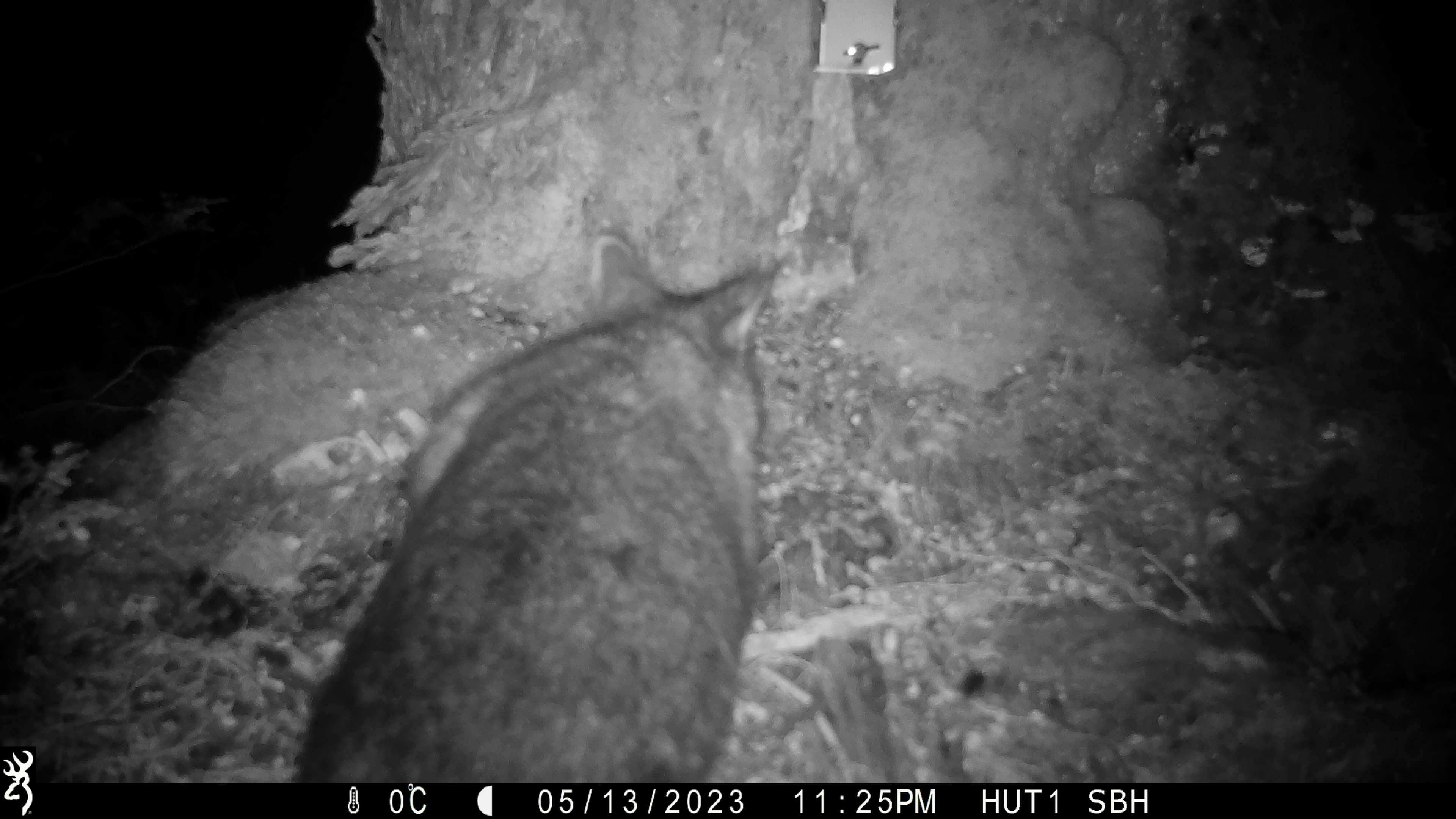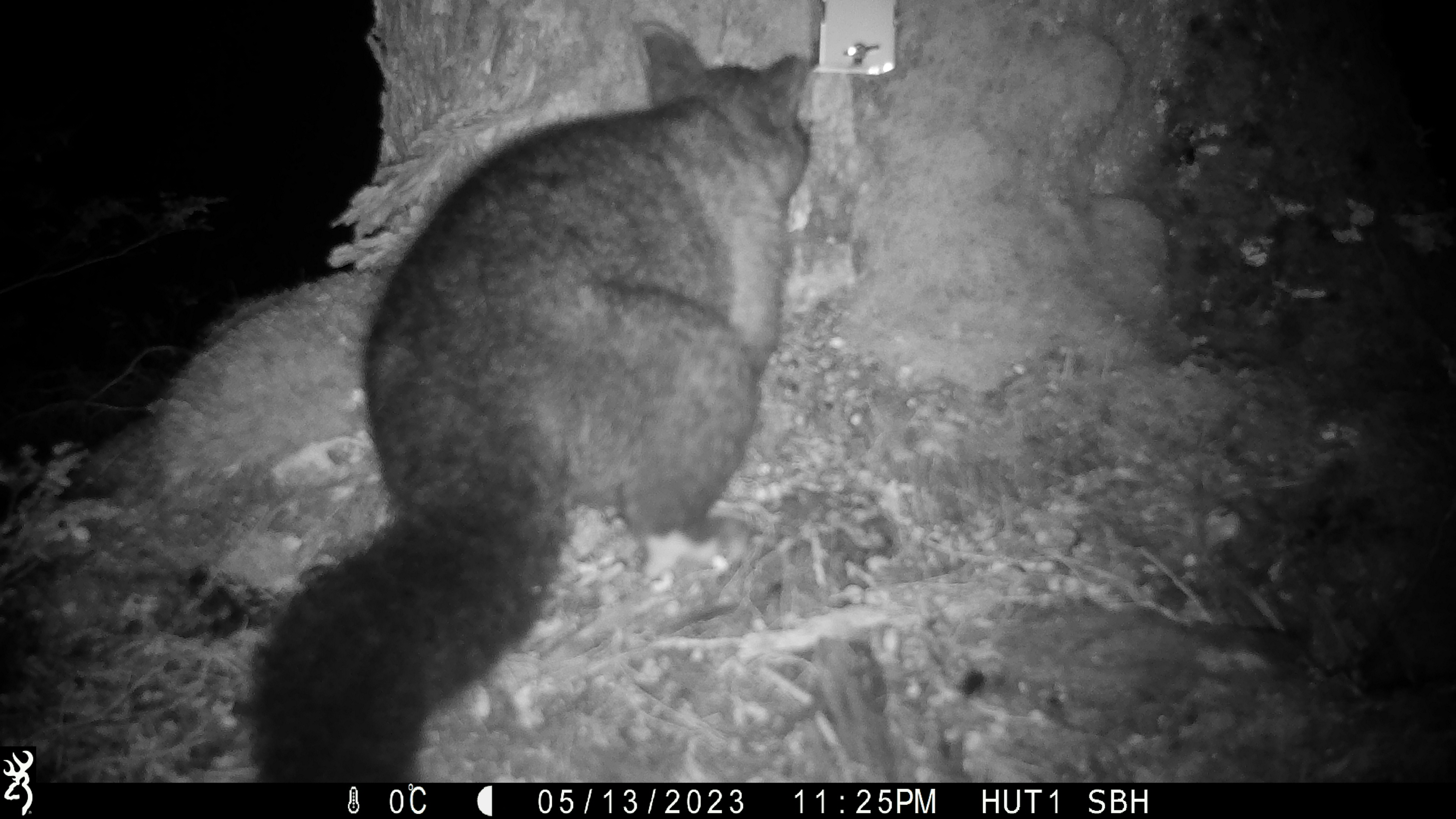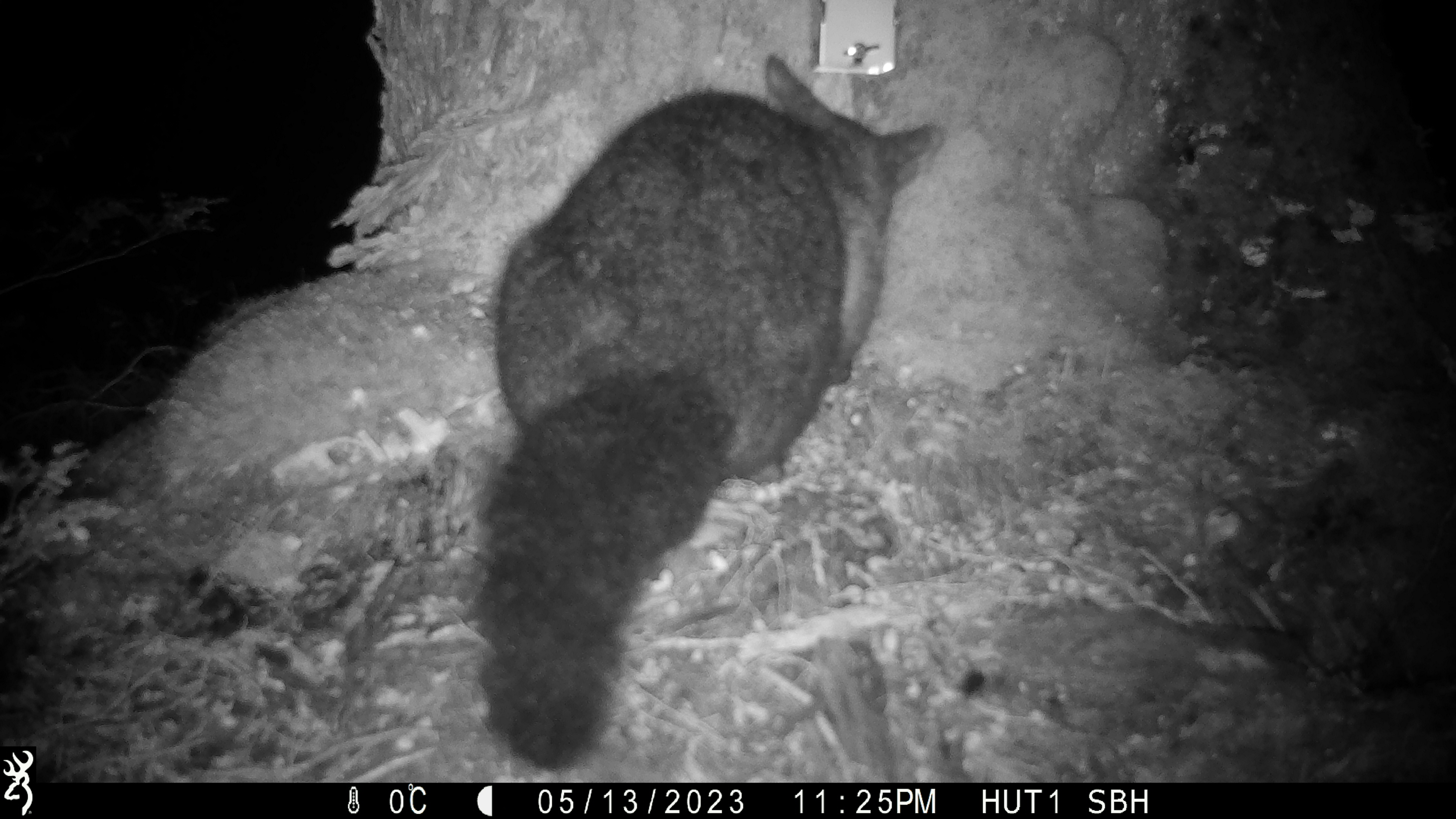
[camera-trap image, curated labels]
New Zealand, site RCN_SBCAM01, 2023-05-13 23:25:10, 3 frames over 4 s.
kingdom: Animalia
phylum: Chordata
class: Mammalia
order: Diprotodontia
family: Phalangeridae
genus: Trichosurus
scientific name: Trichosurus vulpecula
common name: common brushtail possum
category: possum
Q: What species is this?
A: Possum (common brushtail possum) (Trichosurus vulpecula).